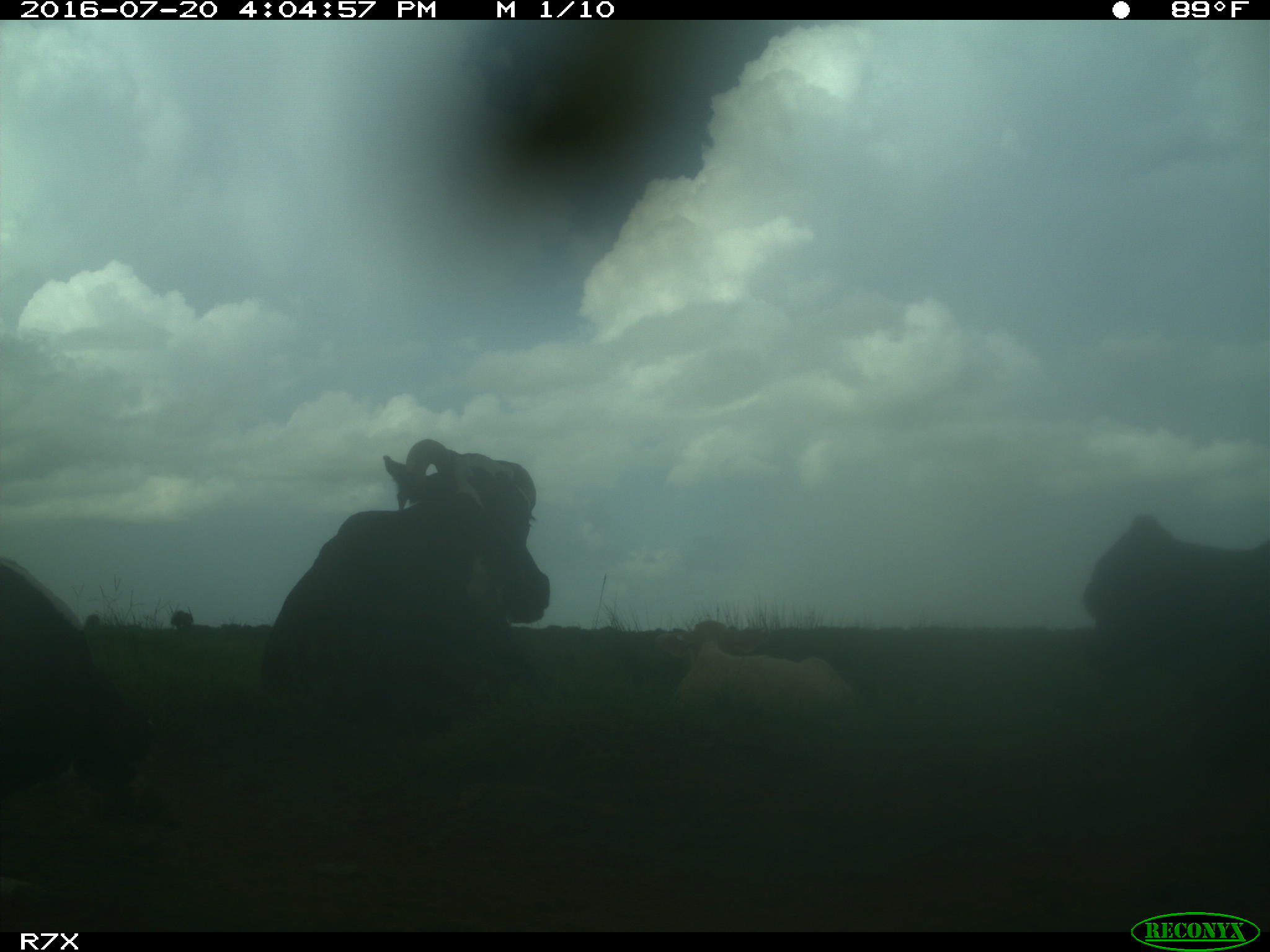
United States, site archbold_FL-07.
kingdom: Animalia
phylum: Chordata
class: Mammalia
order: Artiodactyla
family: Bovidae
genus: Bos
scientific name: Bos taurus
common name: domestic cow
Bos taurus (domestic cow).